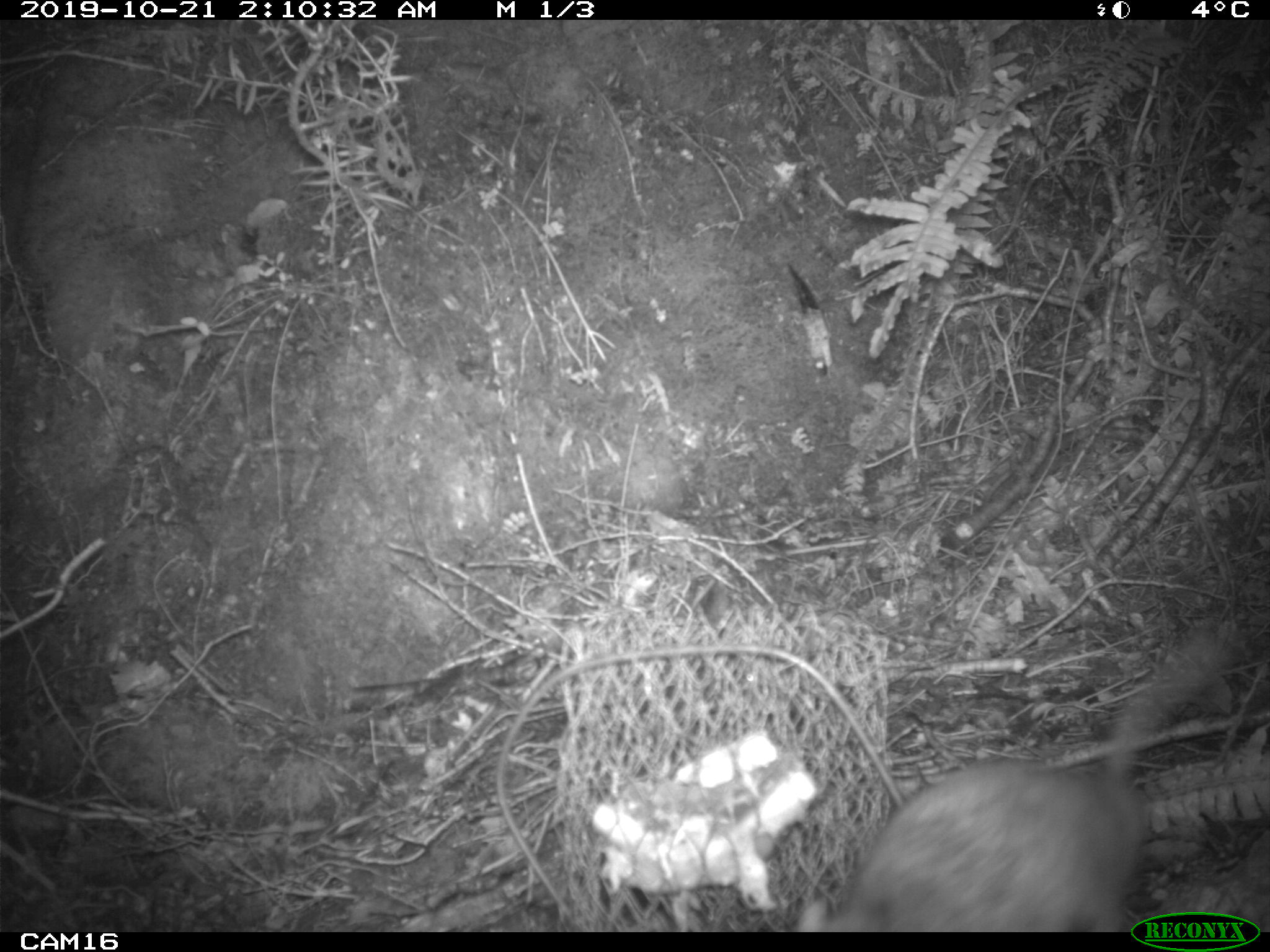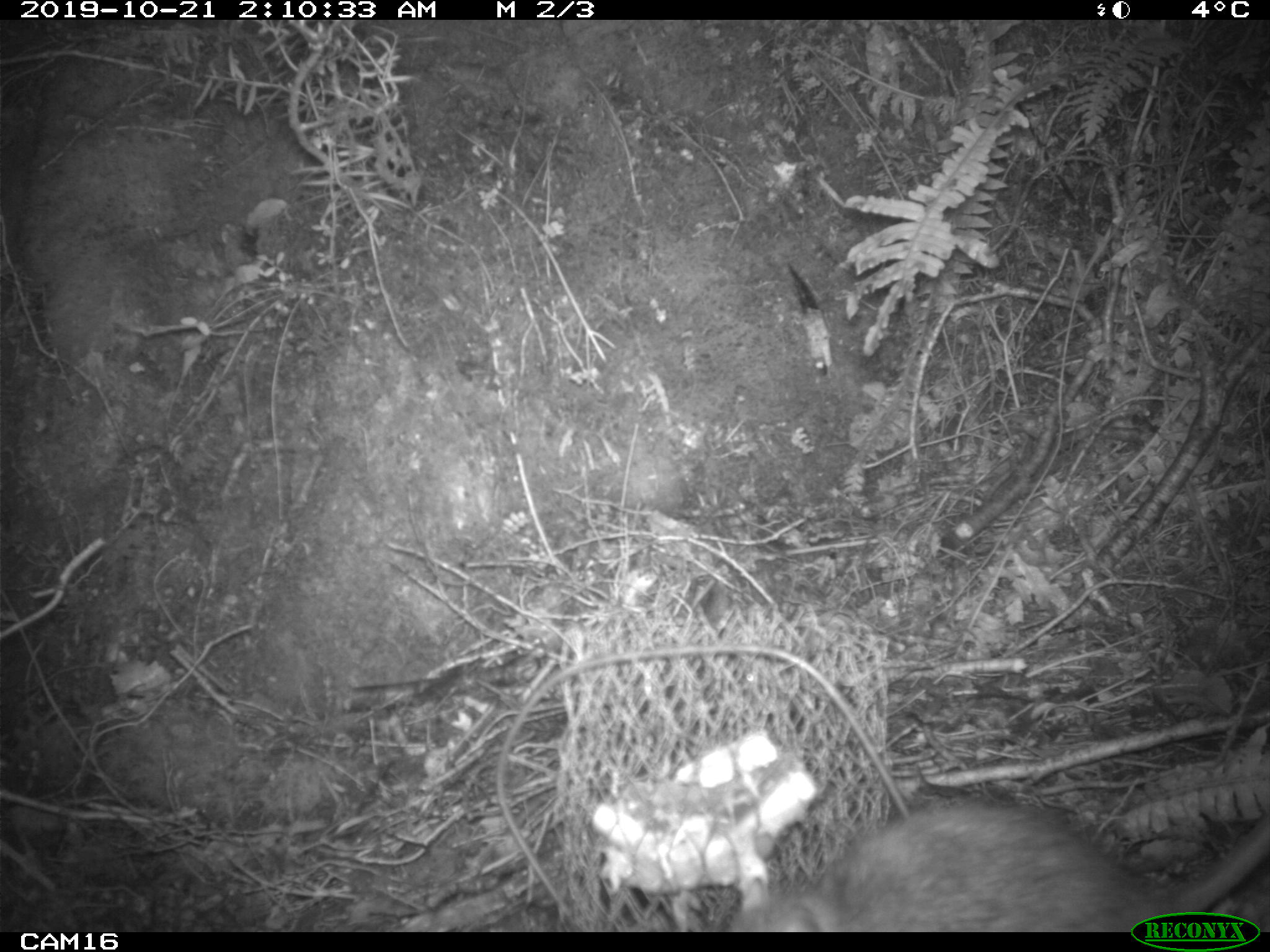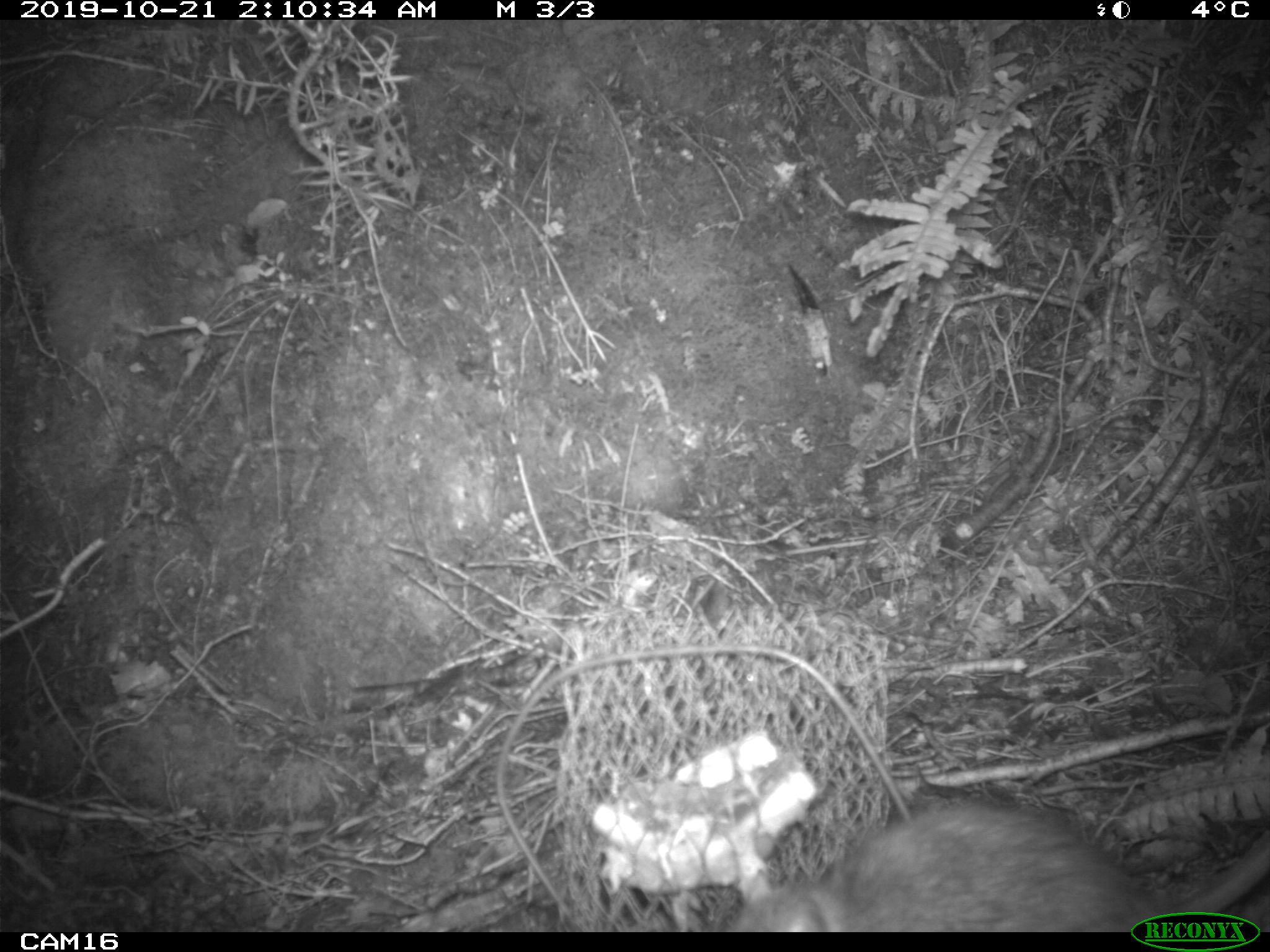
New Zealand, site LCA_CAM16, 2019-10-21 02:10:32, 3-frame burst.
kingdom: Animalia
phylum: Chordata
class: Mammalia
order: Rodentia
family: Muridae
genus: Rattus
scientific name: Rattus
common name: rat